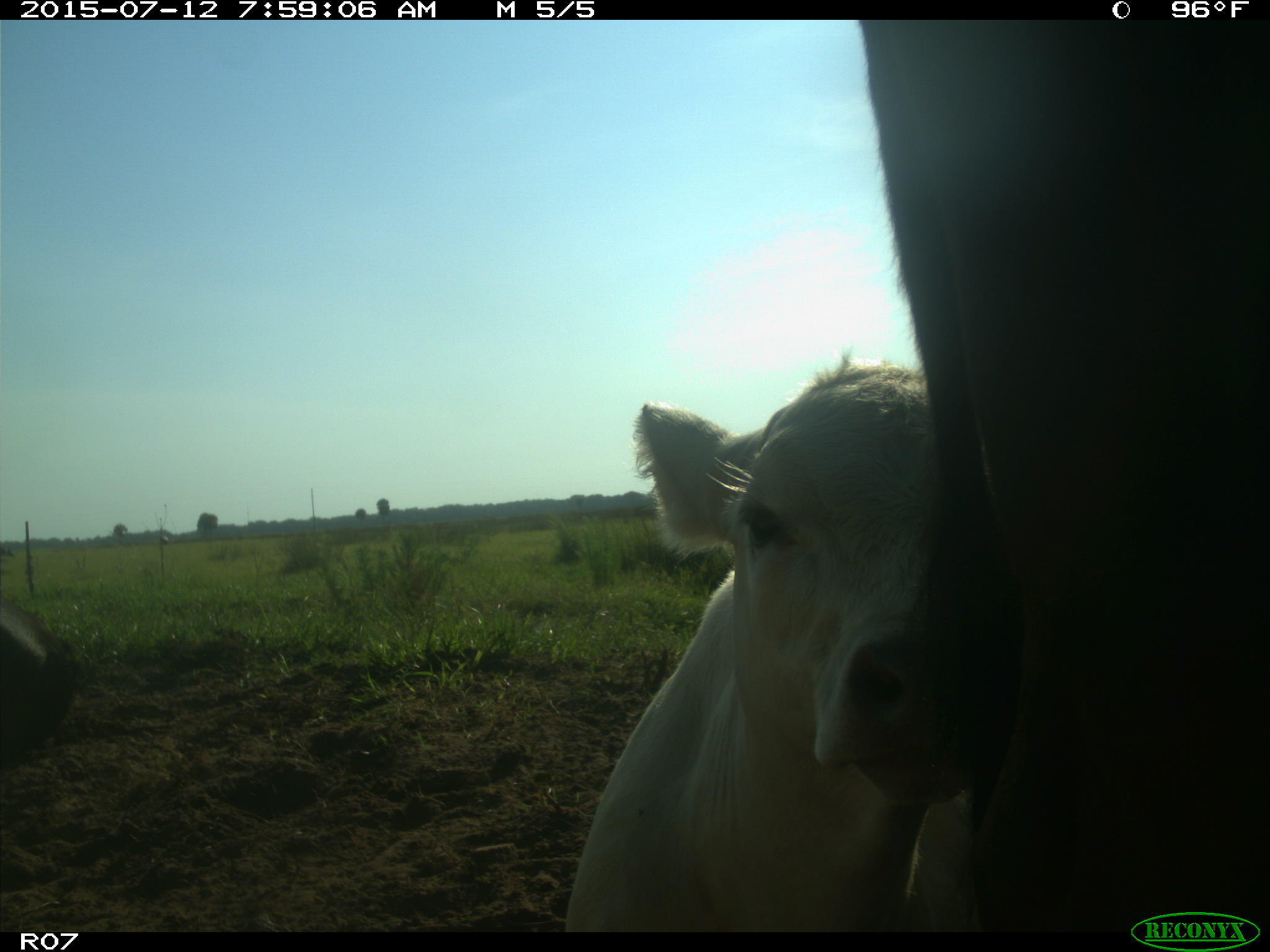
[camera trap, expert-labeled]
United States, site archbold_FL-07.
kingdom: Animalia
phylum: Chordata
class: Mammalia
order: Artiodactyla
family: Bovidae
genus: Bos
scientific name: Bos taurus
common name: domestic cow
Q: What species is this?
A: Bos taurus (domestic cow).